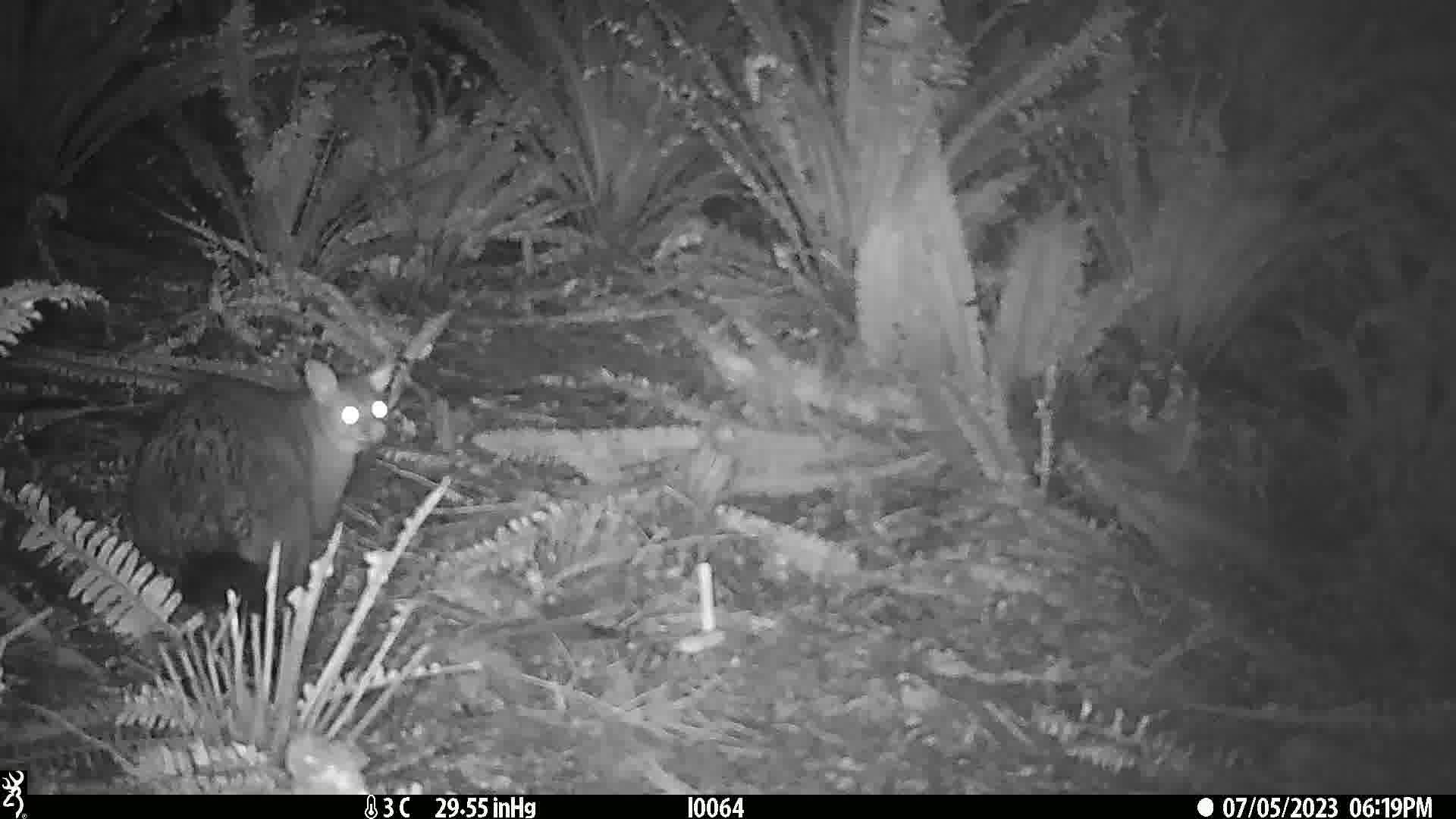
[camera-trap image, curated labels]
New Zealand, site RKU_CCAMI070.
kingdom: Animalia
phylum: Chordata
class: Mammalia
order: Diprotodontia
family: Phalangeridae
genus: Trichosurus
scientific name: Trichosurus vulpecula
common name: common brushtail possum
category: possum